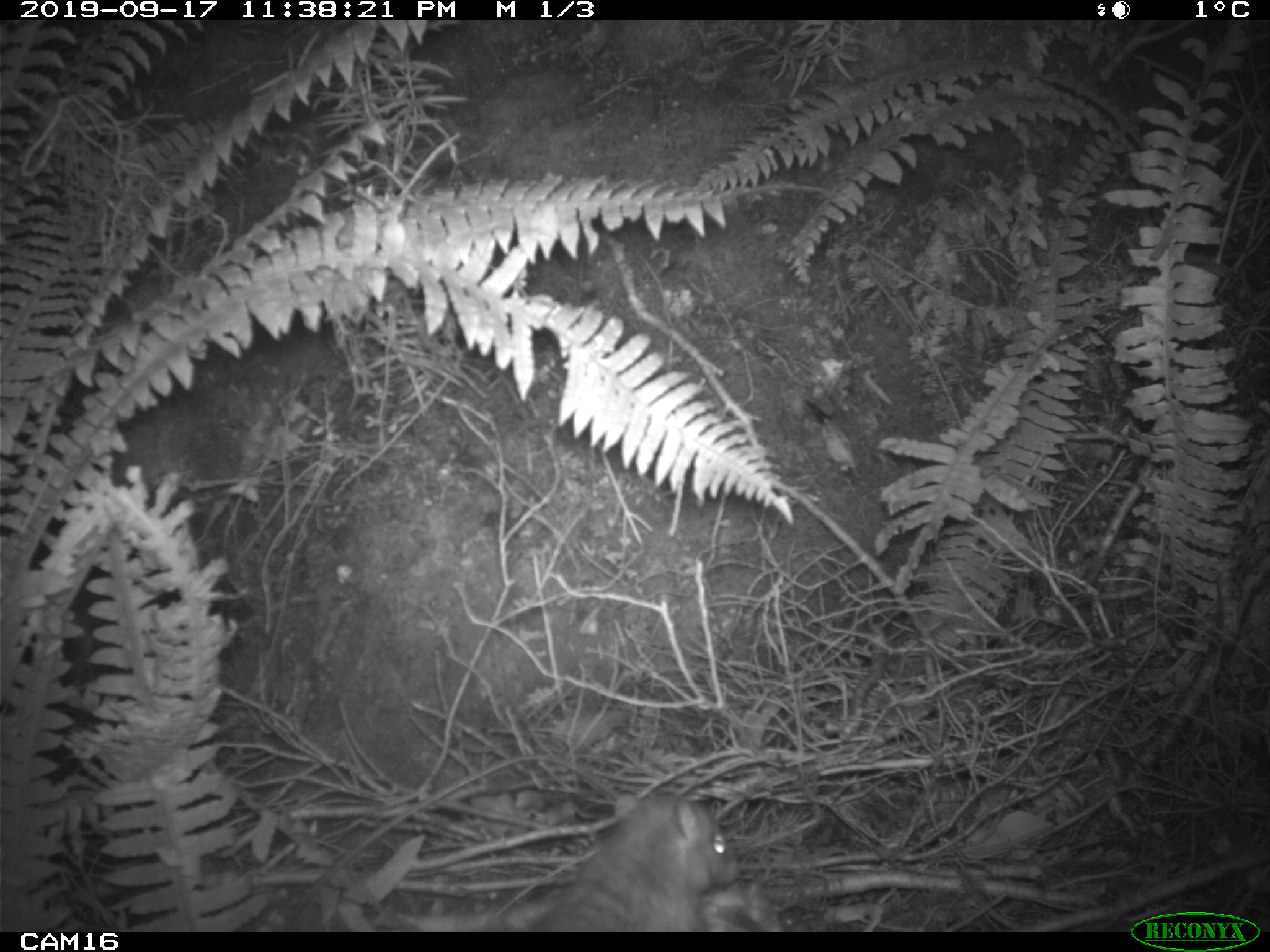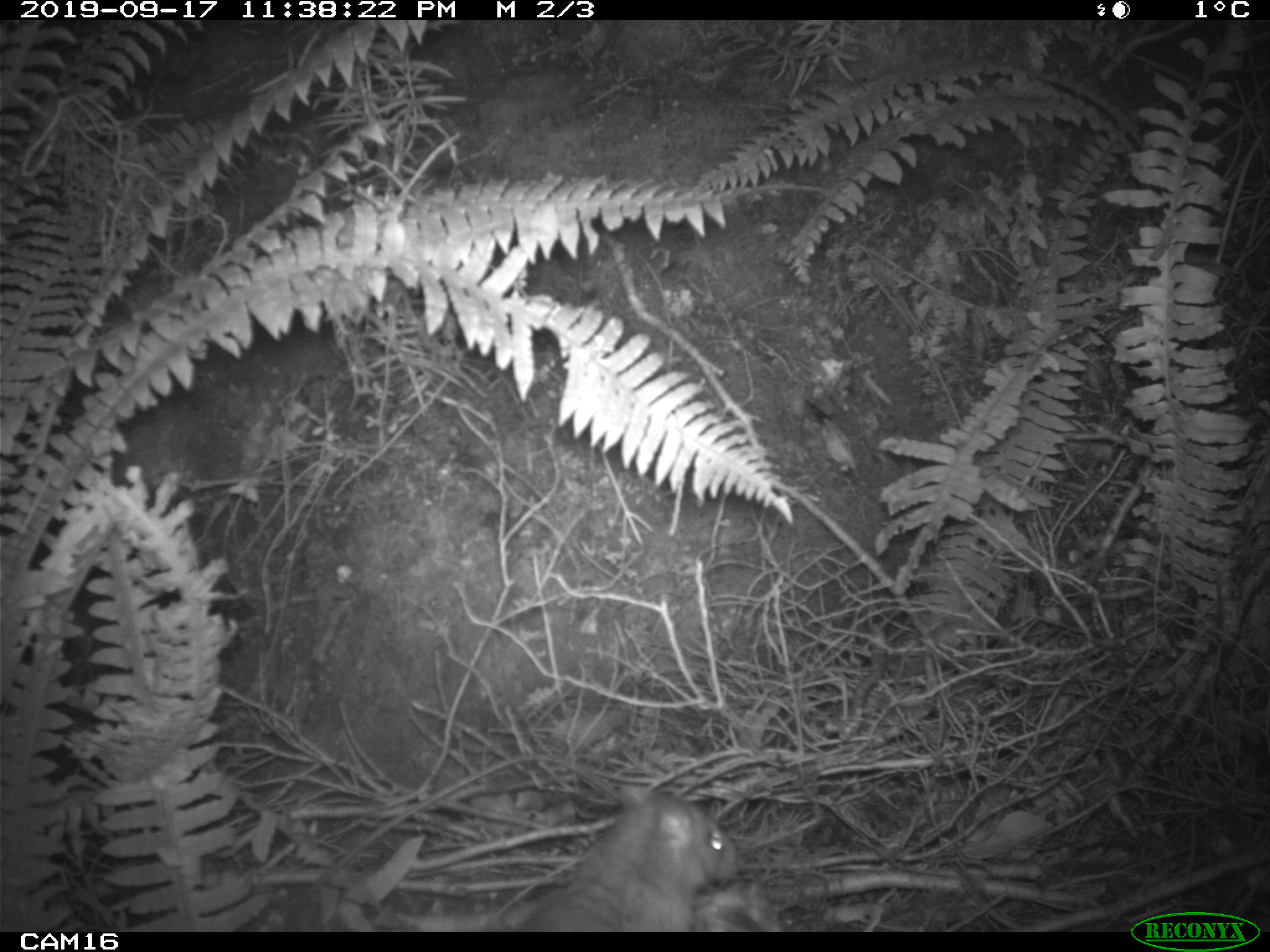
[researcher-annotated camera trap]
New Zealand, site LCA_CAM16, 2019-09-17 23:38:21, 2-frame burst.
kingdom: Animalia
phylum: Chordata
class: Mammalia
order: Rodentia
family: Muridae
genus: Rattus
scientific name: Rattus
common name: rat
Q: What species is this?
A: Rat (Rattus).